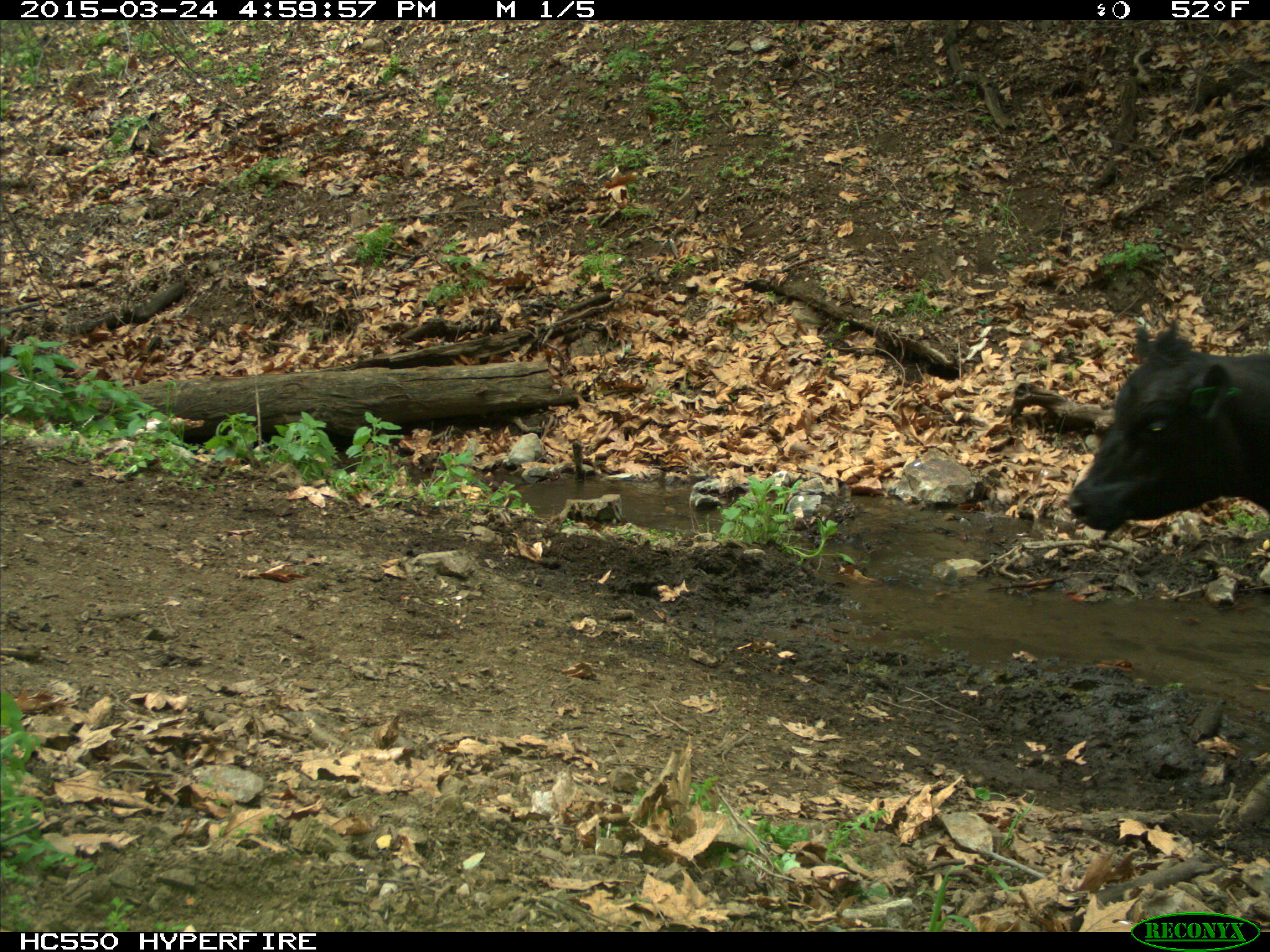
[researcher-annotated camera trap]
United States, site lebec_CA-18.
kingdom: Animalia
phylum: Chordata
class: Mammalia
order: Artiodactyla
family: Bovidae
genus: Bos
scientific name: Bos taurus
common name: domestic cow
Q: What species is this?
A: Bos taurus (domestic cow).